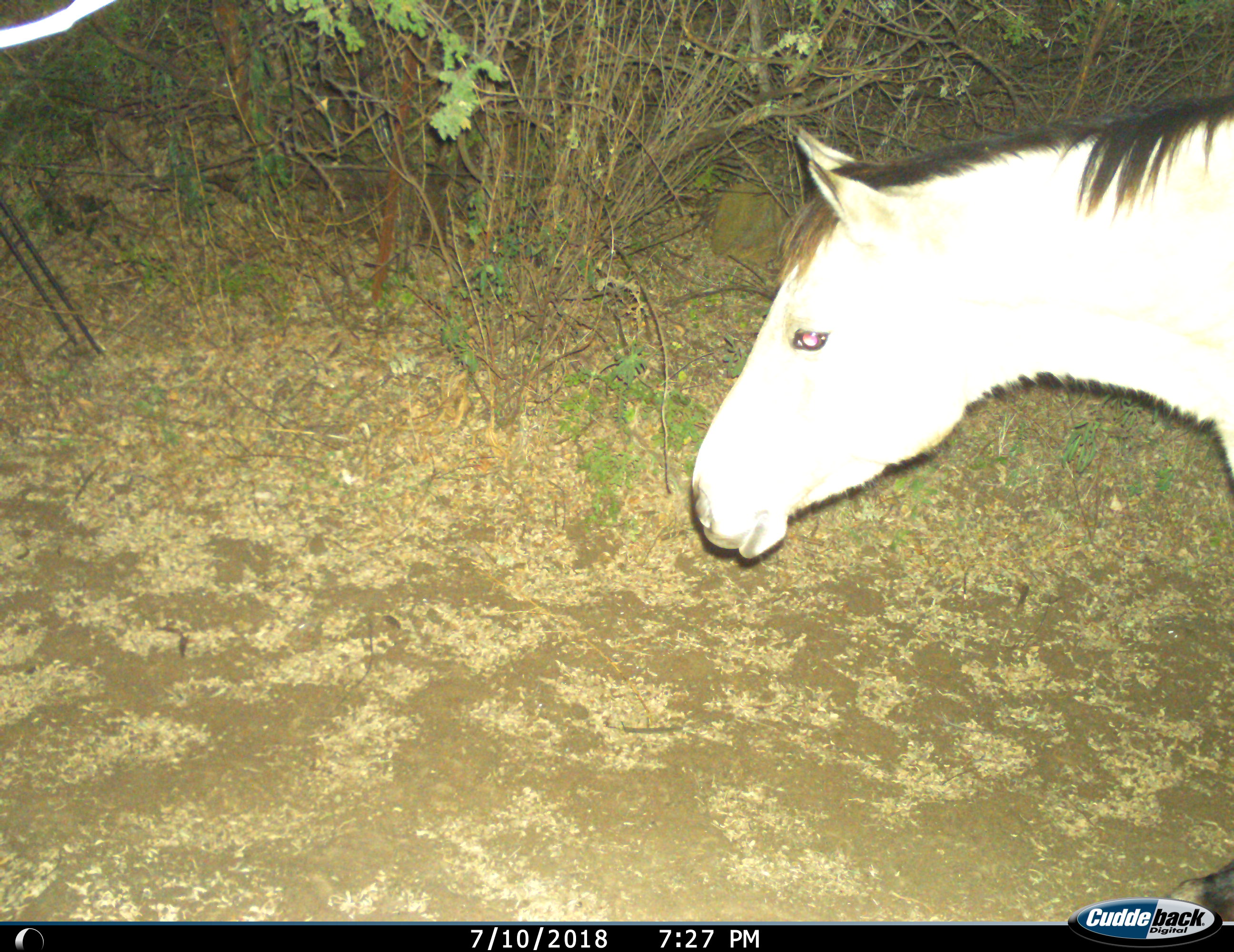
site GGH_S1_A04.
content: unidentified animal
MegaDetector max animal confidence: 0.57